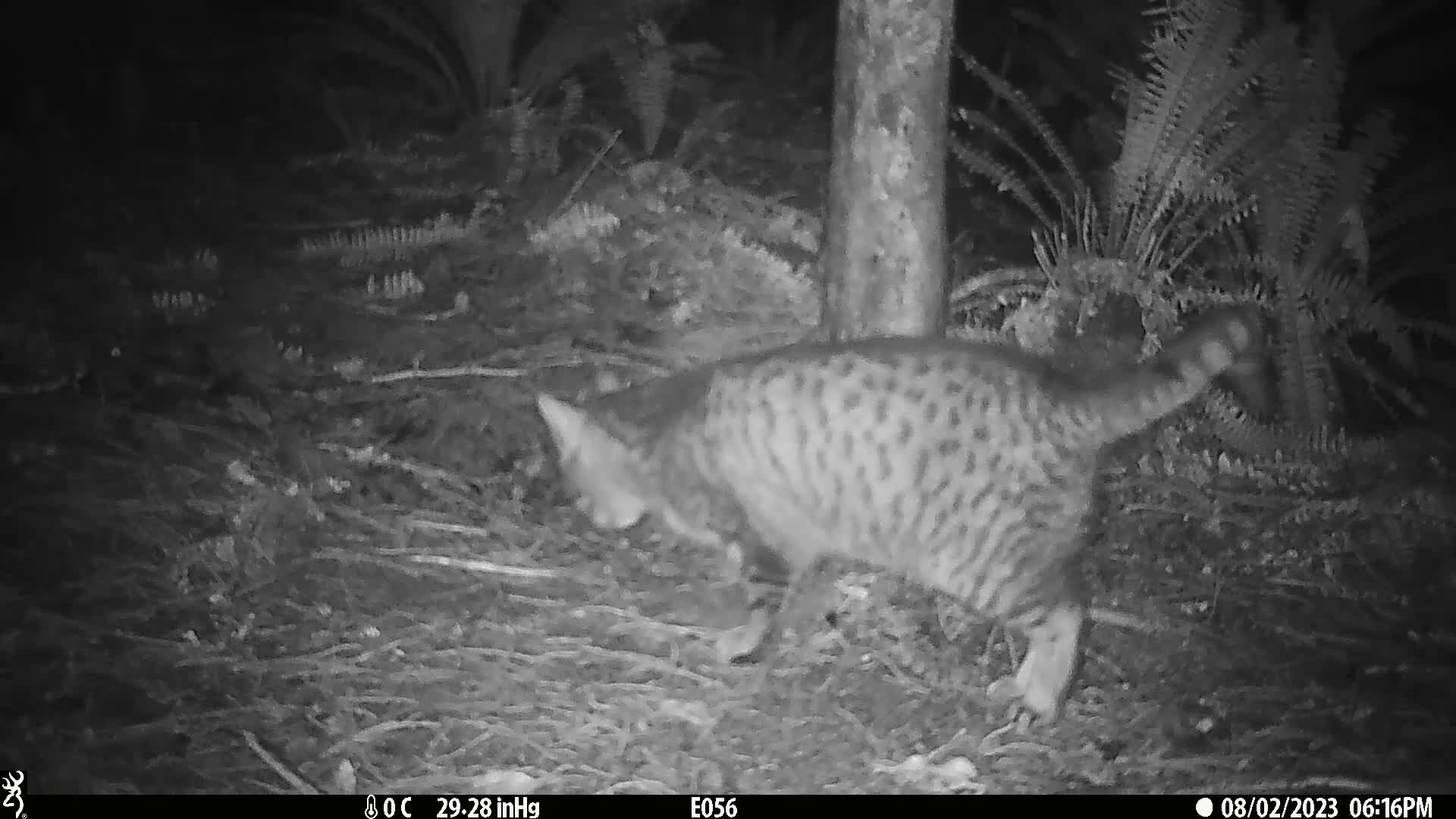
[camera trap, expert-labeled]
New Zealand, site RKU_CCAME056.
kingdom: Animalia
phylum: Chordata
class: Mammalia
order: Carnivora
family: Felidae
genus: Felis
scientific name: Felis catus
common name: domestic cat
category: cat